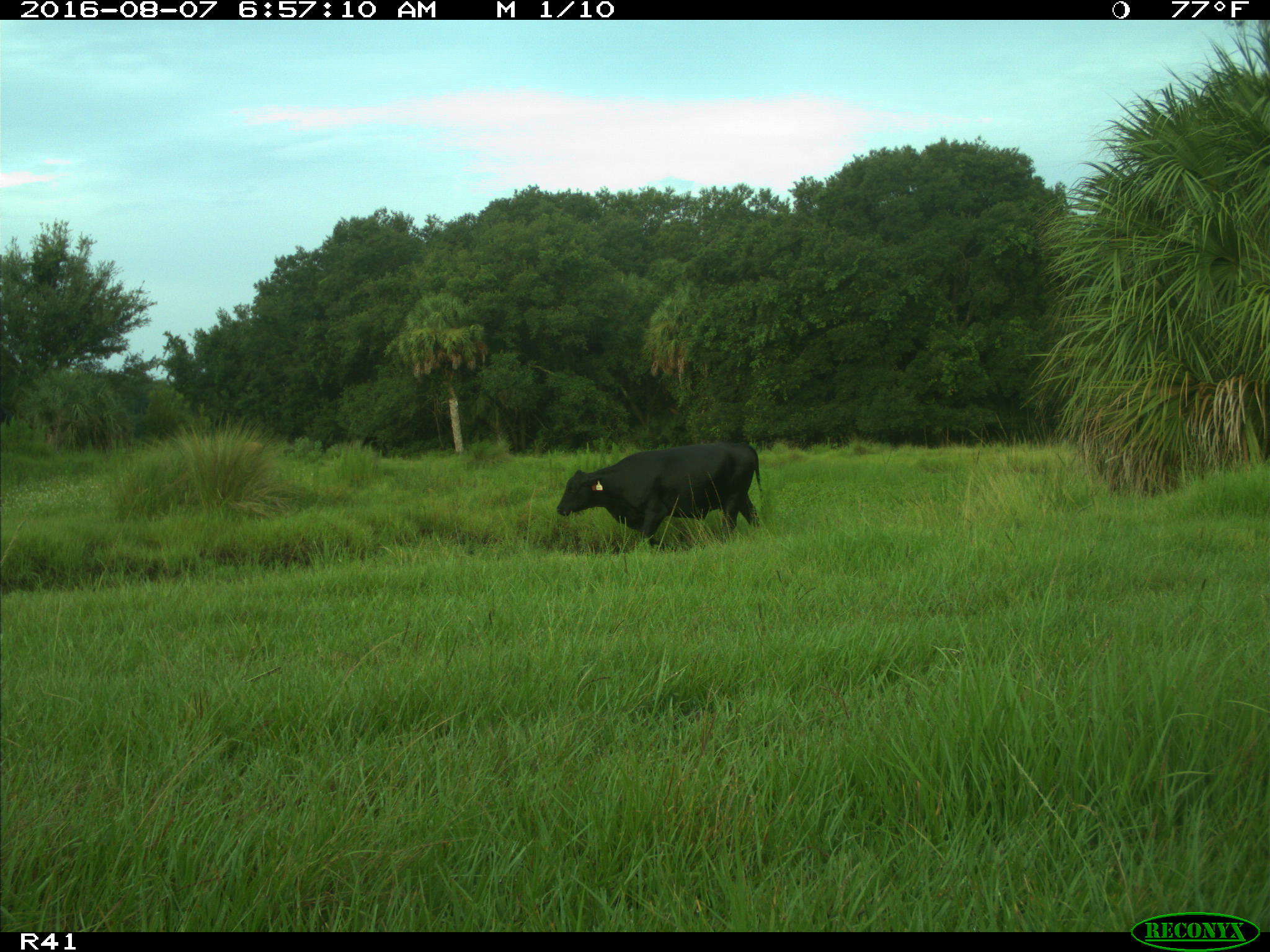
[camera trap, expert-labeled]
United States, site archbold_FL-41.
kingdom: Animalia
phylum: Chordata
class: Mammalia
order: Artiodactyla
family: Bovidae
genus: Bos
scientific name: Bos taurus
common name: domestic cow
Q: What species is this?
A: Bos taurus (domestic cow).